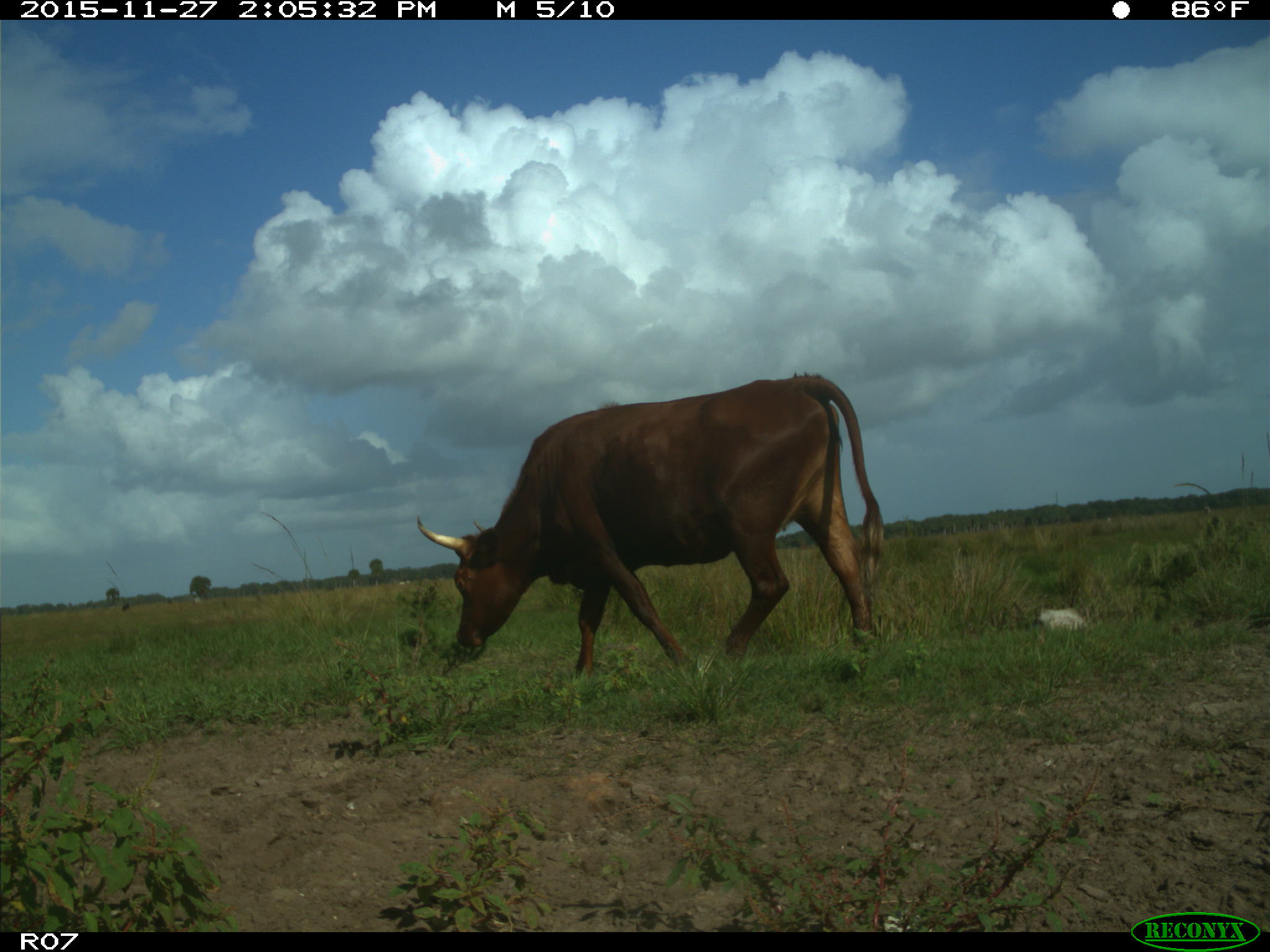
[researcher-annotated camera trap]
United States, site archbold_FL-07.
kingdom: Animalia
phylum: Chordata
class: Mammalia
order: Artiodactyla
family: Bovidae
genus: Bos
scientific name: Bos taurus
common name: domestic cow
Bos taurus (domestic cow).